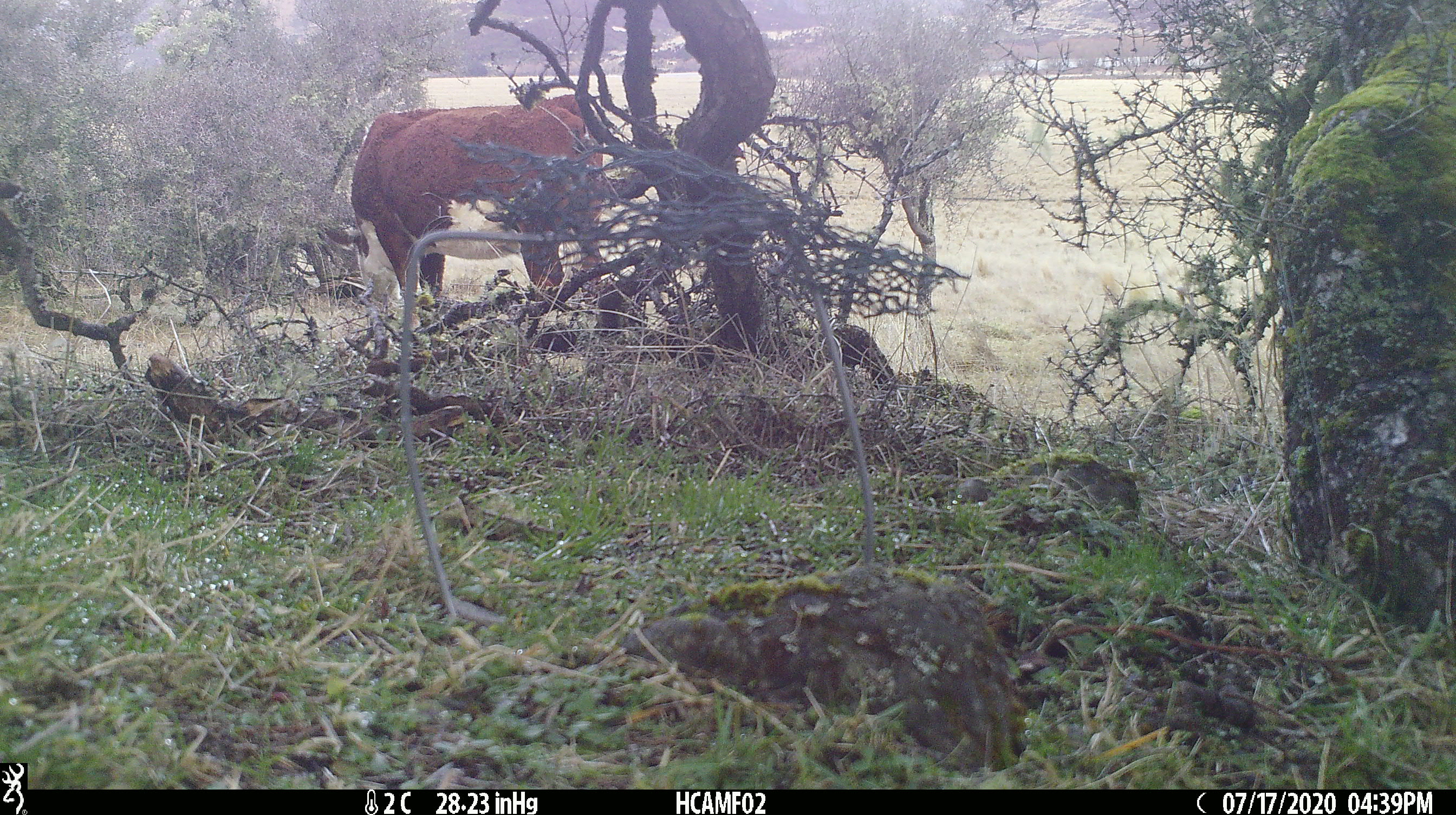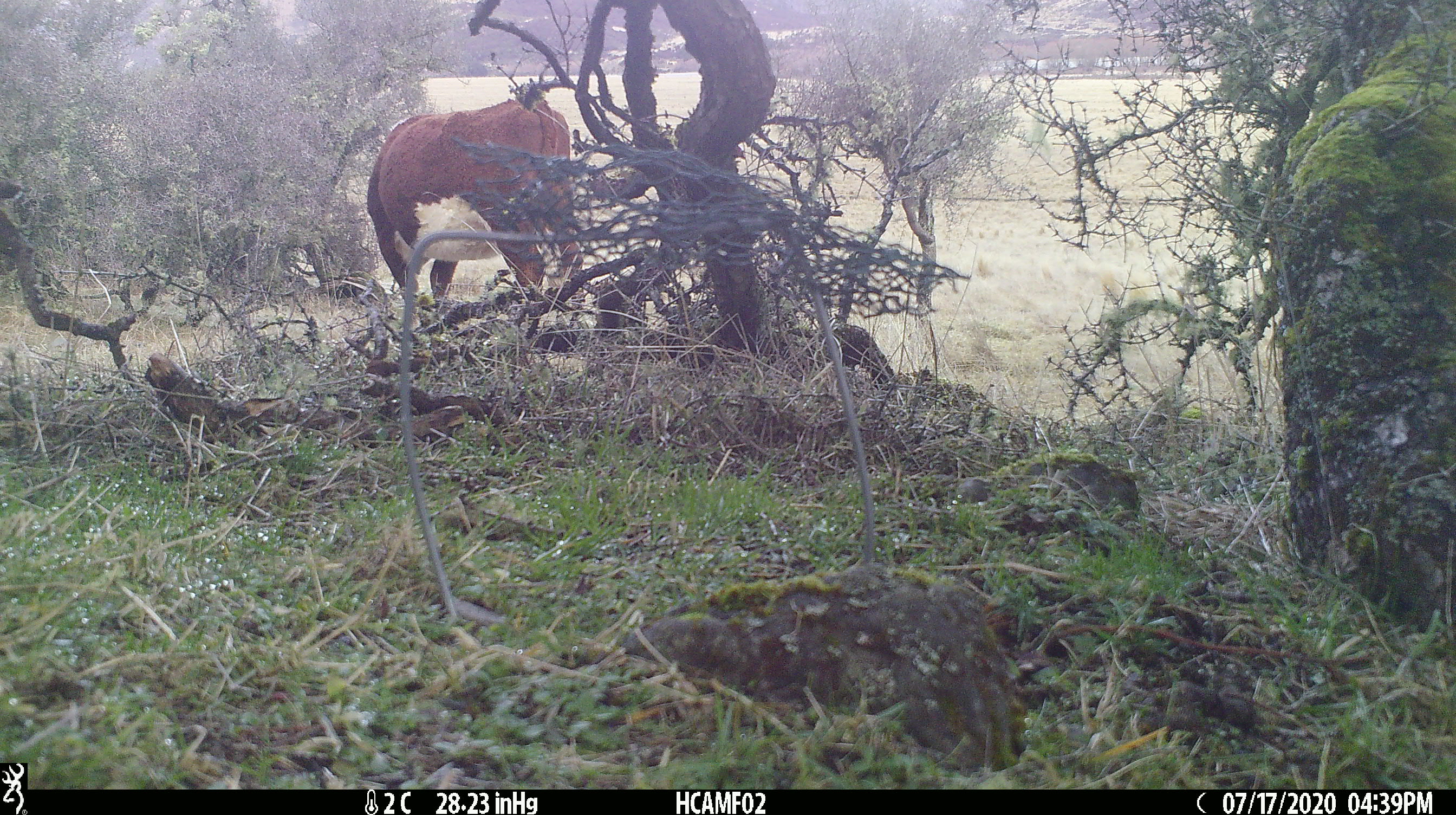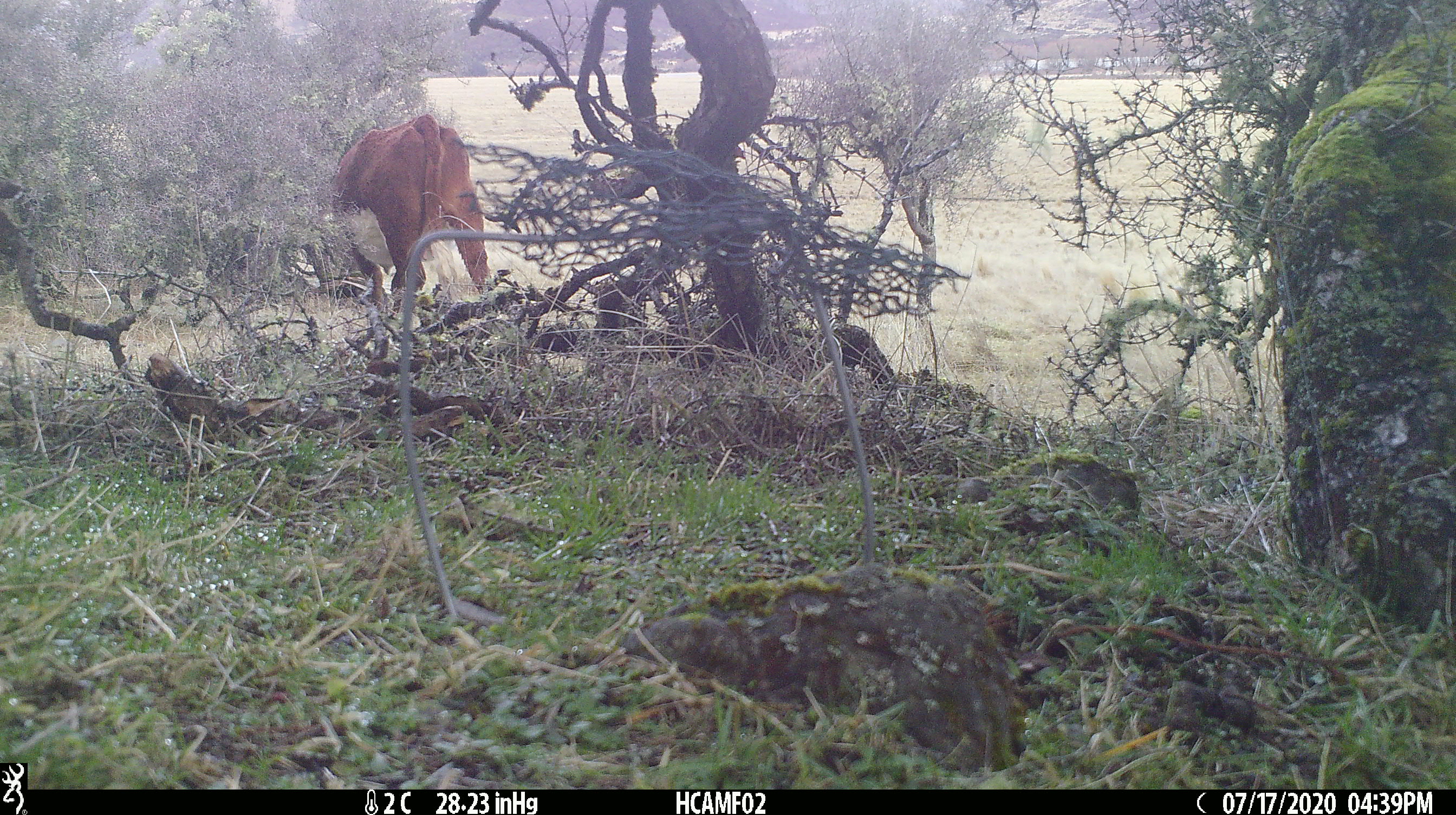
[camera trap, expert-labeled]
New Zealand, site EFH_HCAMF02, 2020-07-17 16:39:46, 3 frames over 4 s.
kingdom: Animalia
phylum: Chordata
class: Mammalia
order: Artiodactyla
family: Bovidae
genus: Bos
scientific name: Bos taurus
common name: domestic cow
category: cow